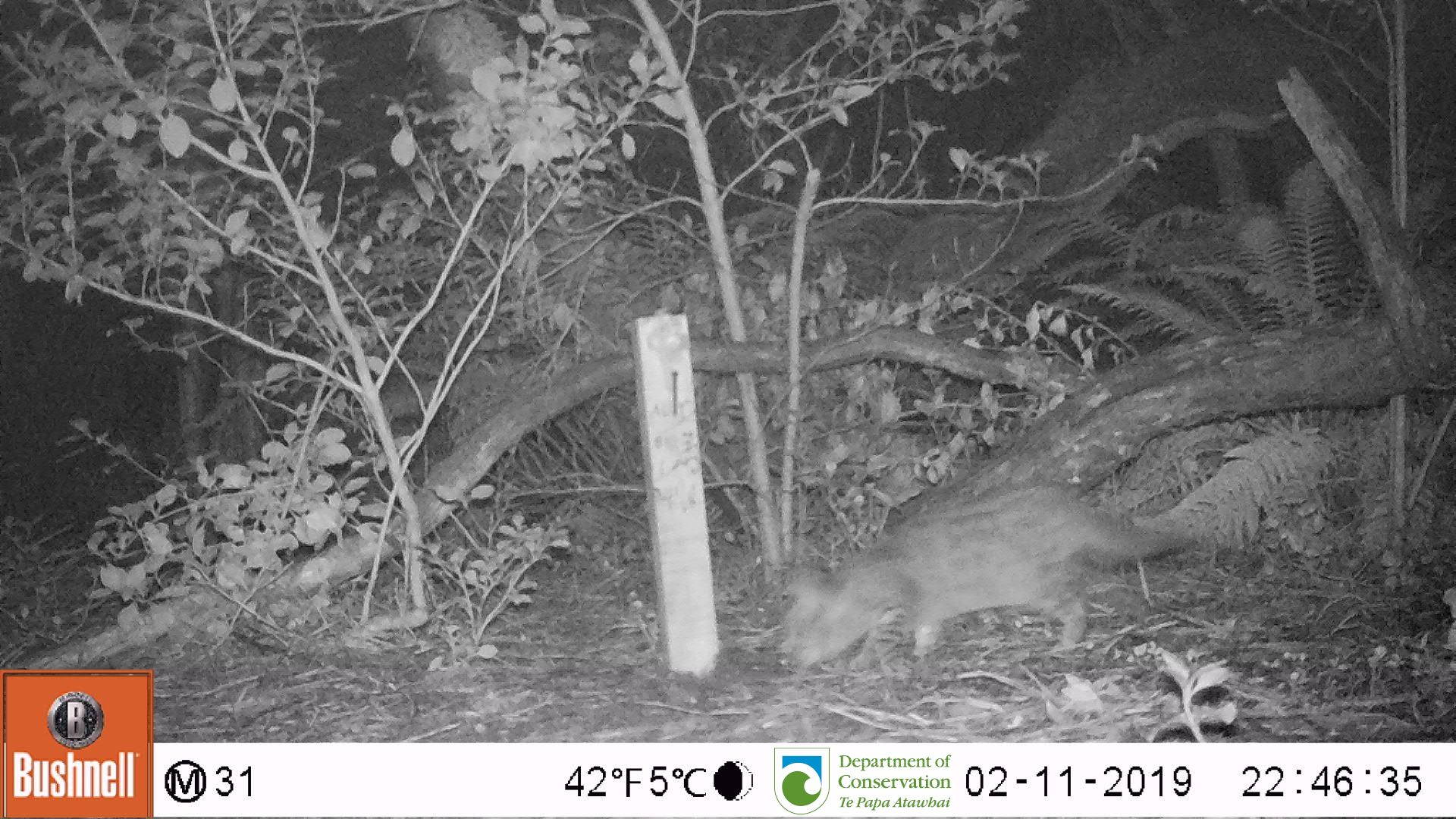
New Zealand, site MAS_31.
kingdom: Animalia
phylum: Chordata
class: Mammalia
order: Carnivora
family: Felidae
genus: Felis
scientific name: Felis catus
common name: domestic cat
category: cat